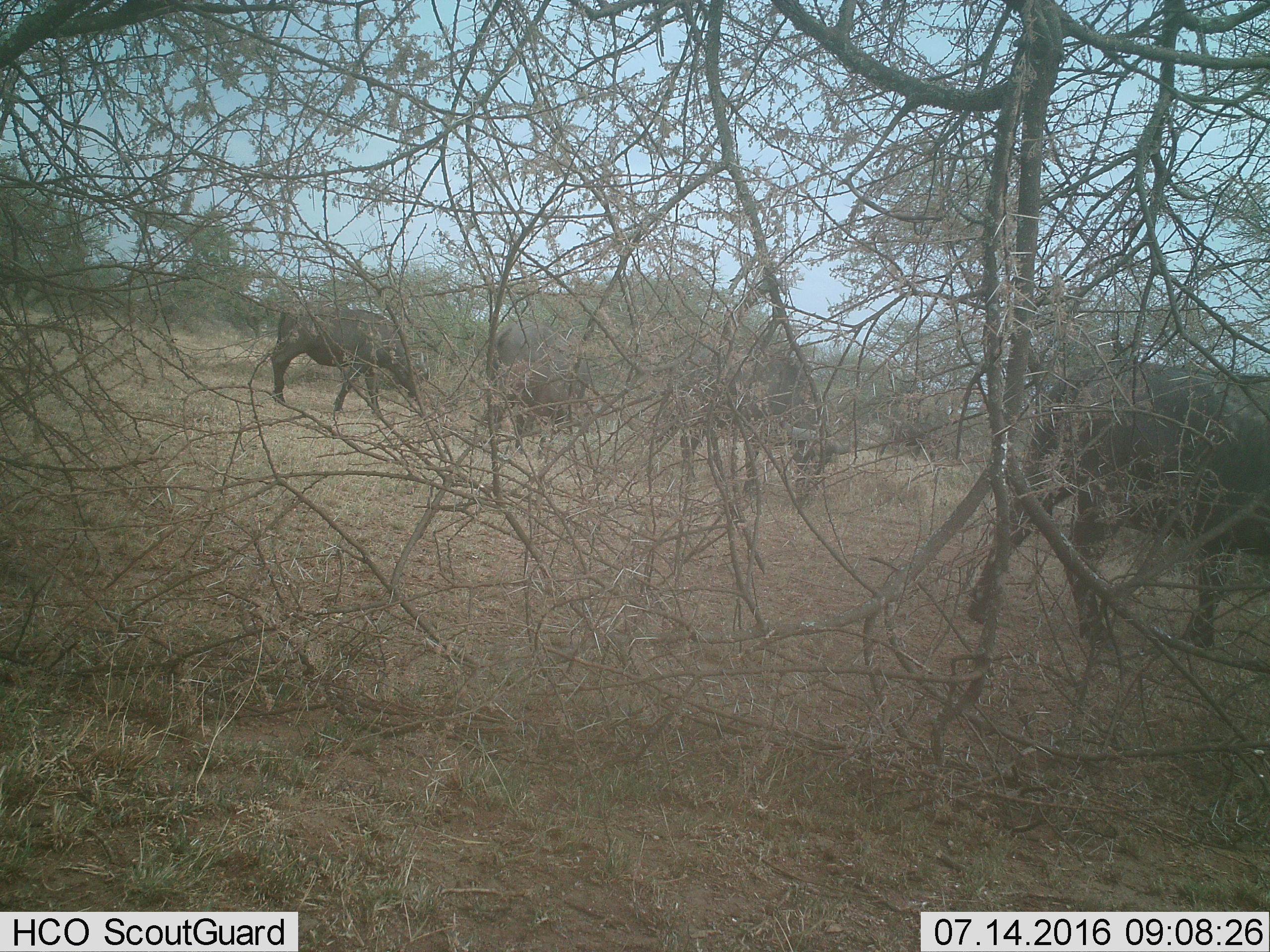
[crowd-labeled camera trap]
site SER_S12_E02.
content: unidentified animal